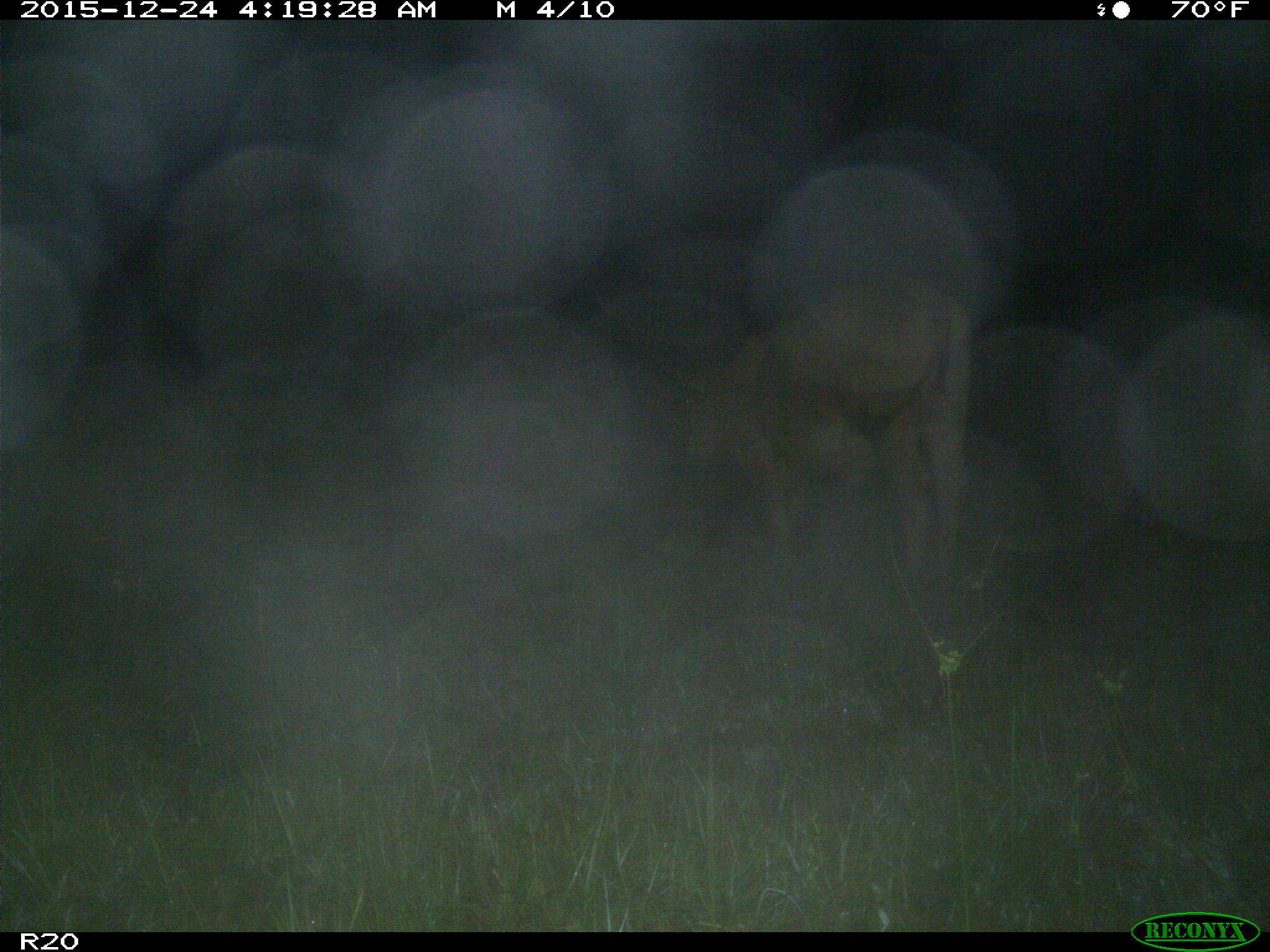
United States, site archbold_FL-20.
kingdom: Animalia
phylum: Chordata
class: Mammalia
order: Artiodactyla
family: Bovidae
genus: Bos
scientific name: Bos taurus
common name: domestic cow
Bos taurus (domestic cow).